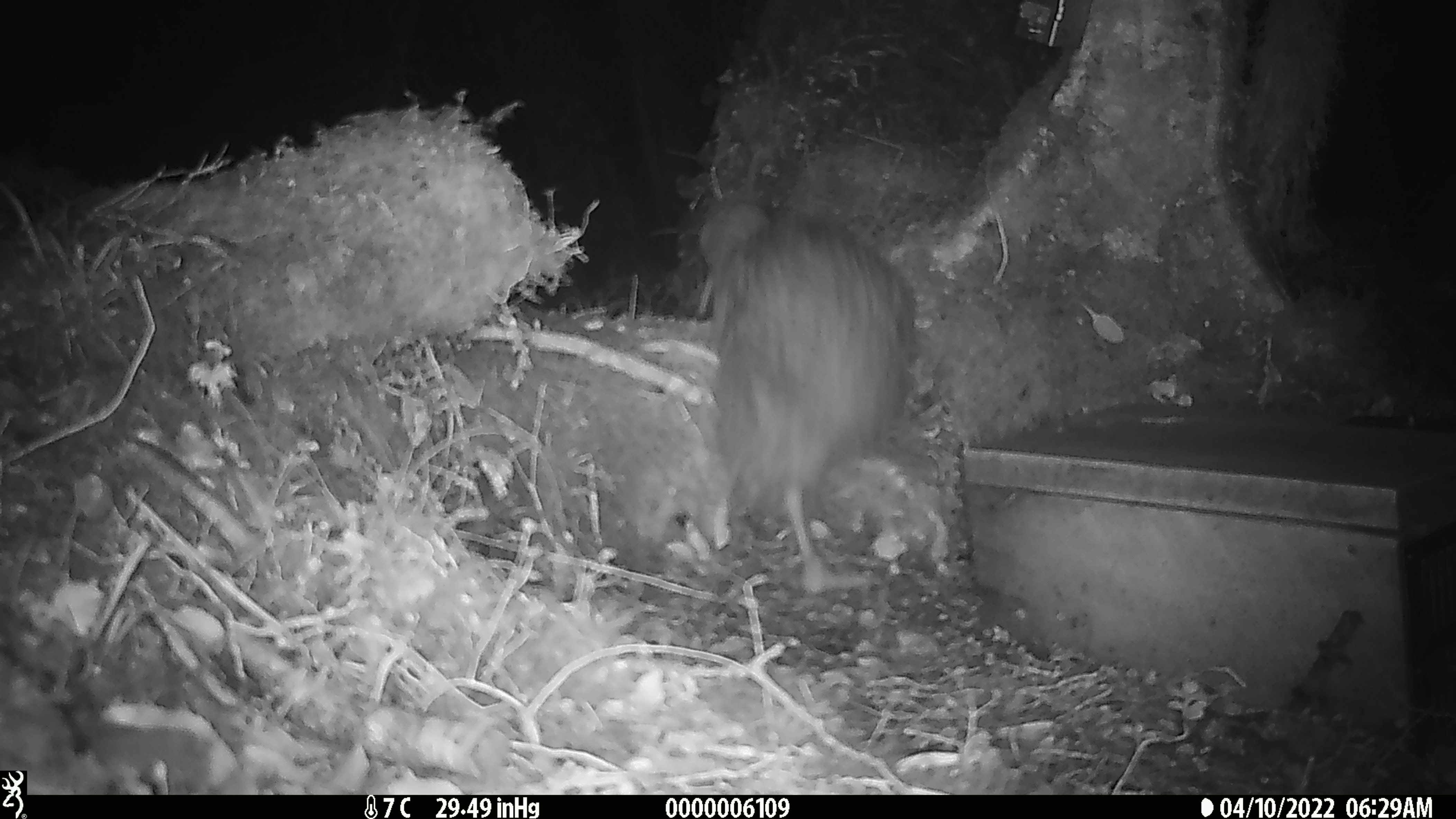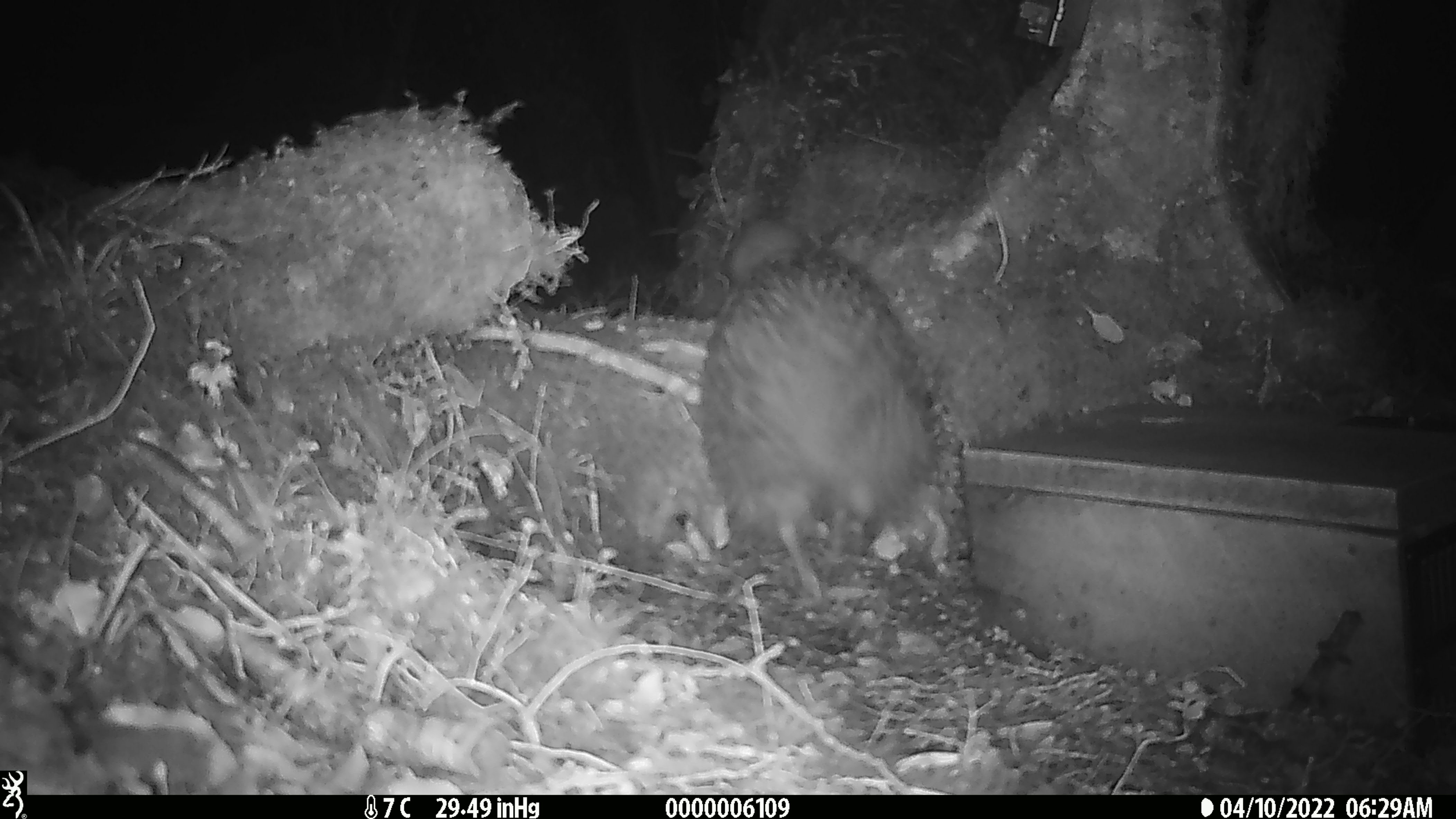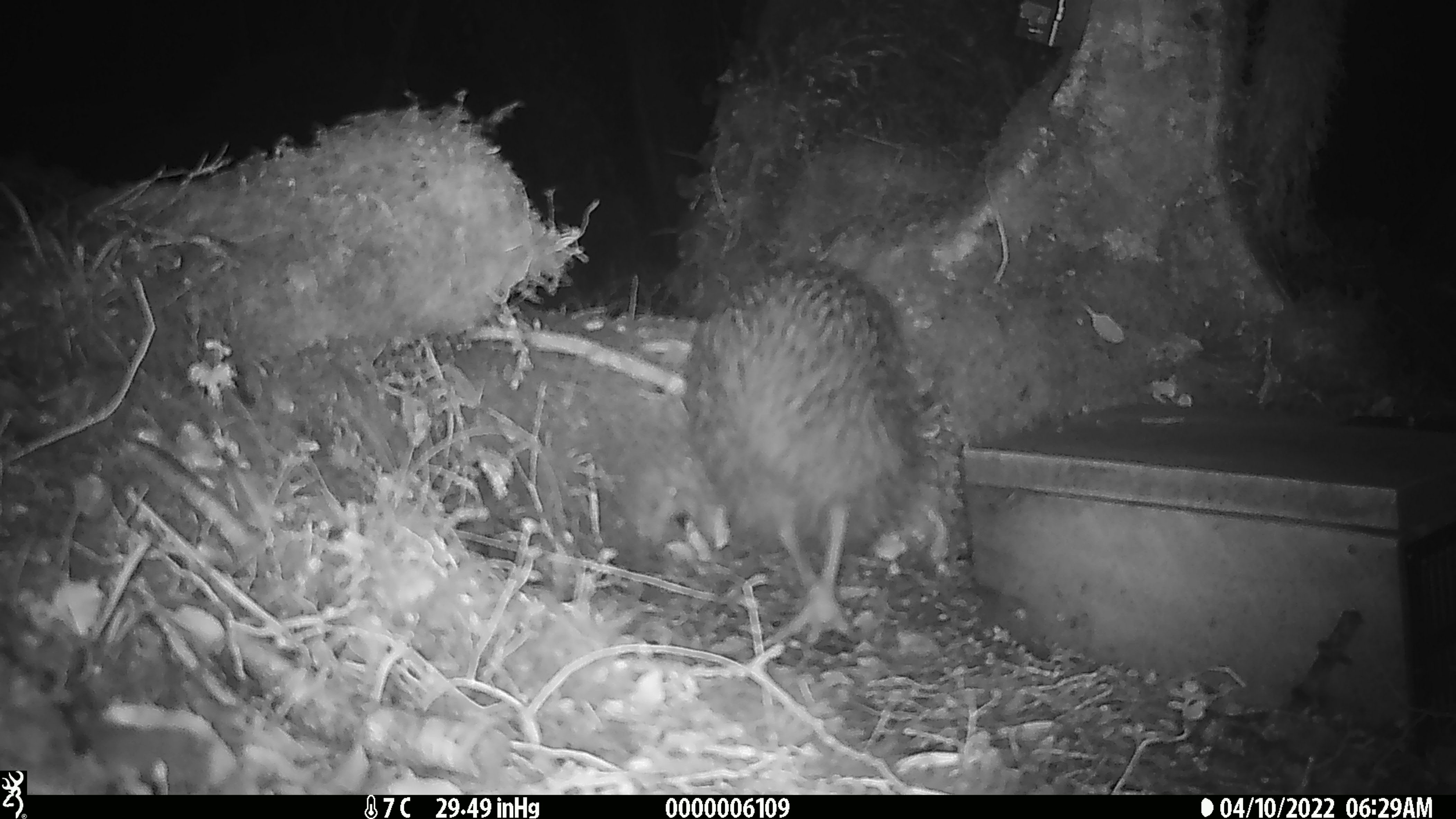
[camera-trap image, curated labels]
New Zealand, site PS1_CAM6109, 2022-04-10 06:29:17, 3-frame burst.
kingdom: Animalia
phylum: Chordata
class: Aves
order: Apterygiformes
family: Apterygidae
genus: Apteryx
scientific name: Apteryx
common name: kiwi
Kiwi (Apteryx).